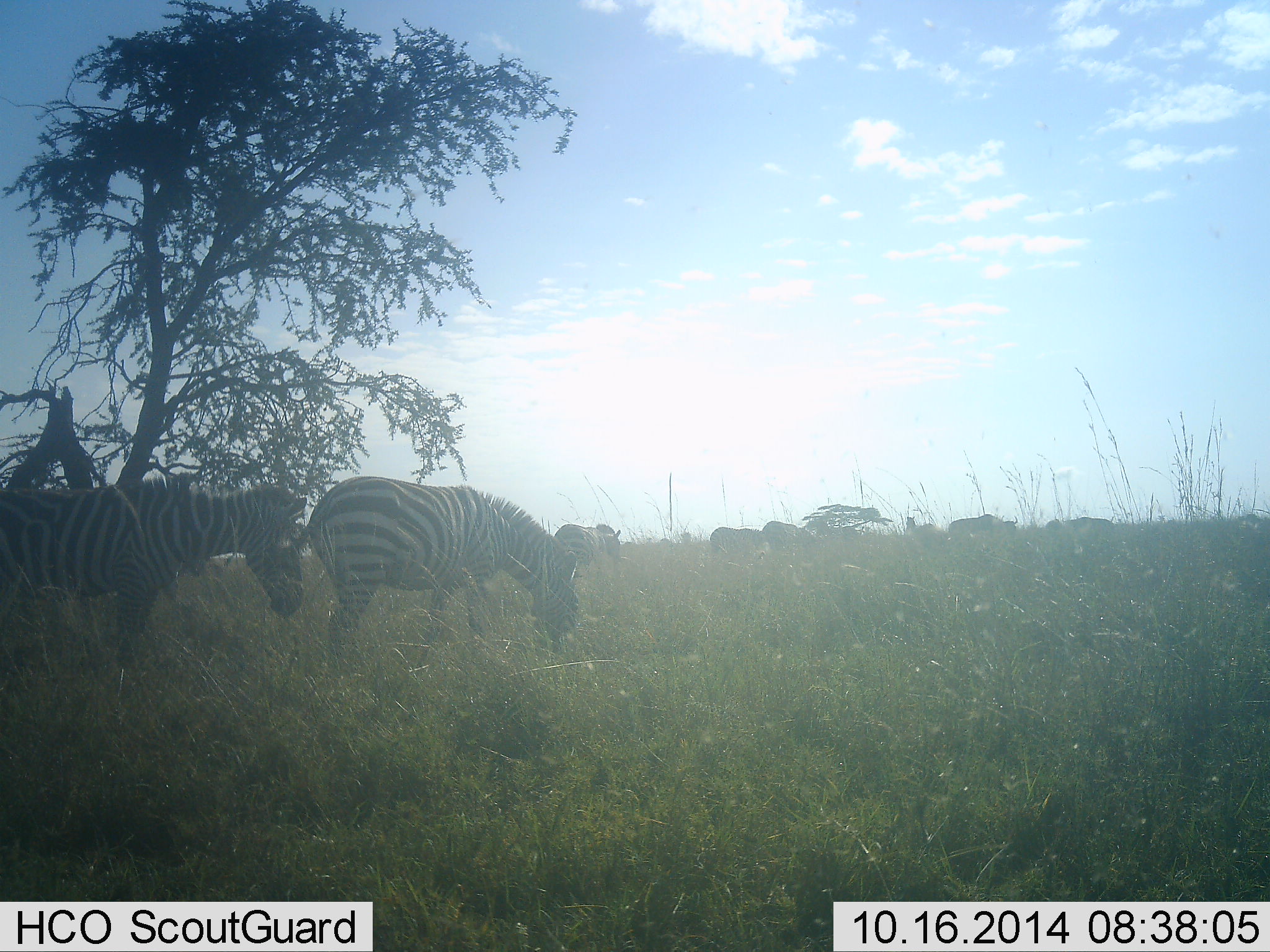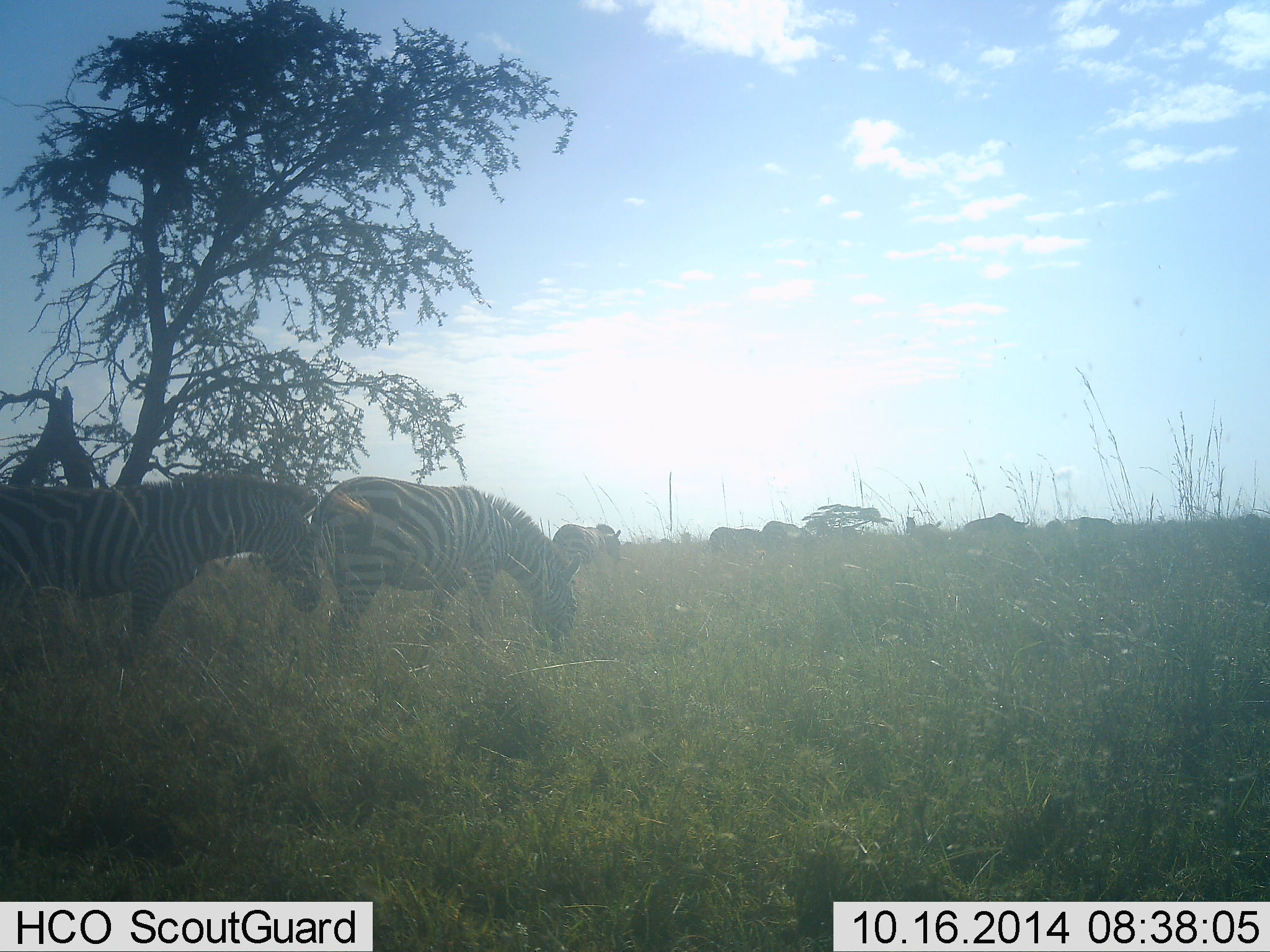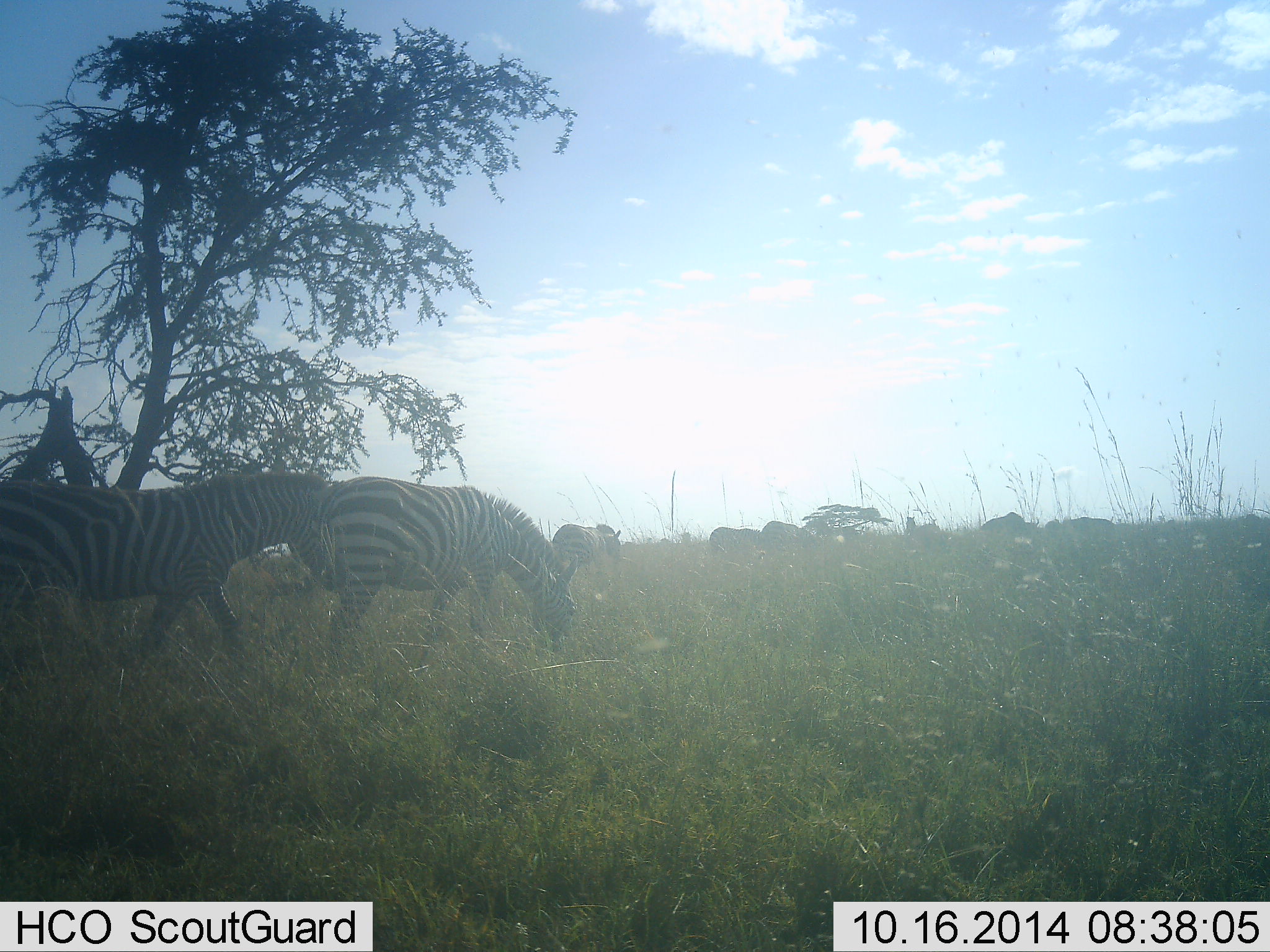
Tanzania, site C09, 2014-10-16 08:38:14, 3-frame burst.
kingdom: Animalia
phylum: Chordata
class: Mammalia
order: Perissodactyla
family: Equidae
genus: Equus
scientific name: Equus quagga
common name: plains zebra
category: zebra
Zebra (plains zebra) (Equus quagga), count 4. Behavior (volunteer vote fractions): standing 64%, resting 7%, moving 43%, interacting 0%. Young present (vote fraction): 0%. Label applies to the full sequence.